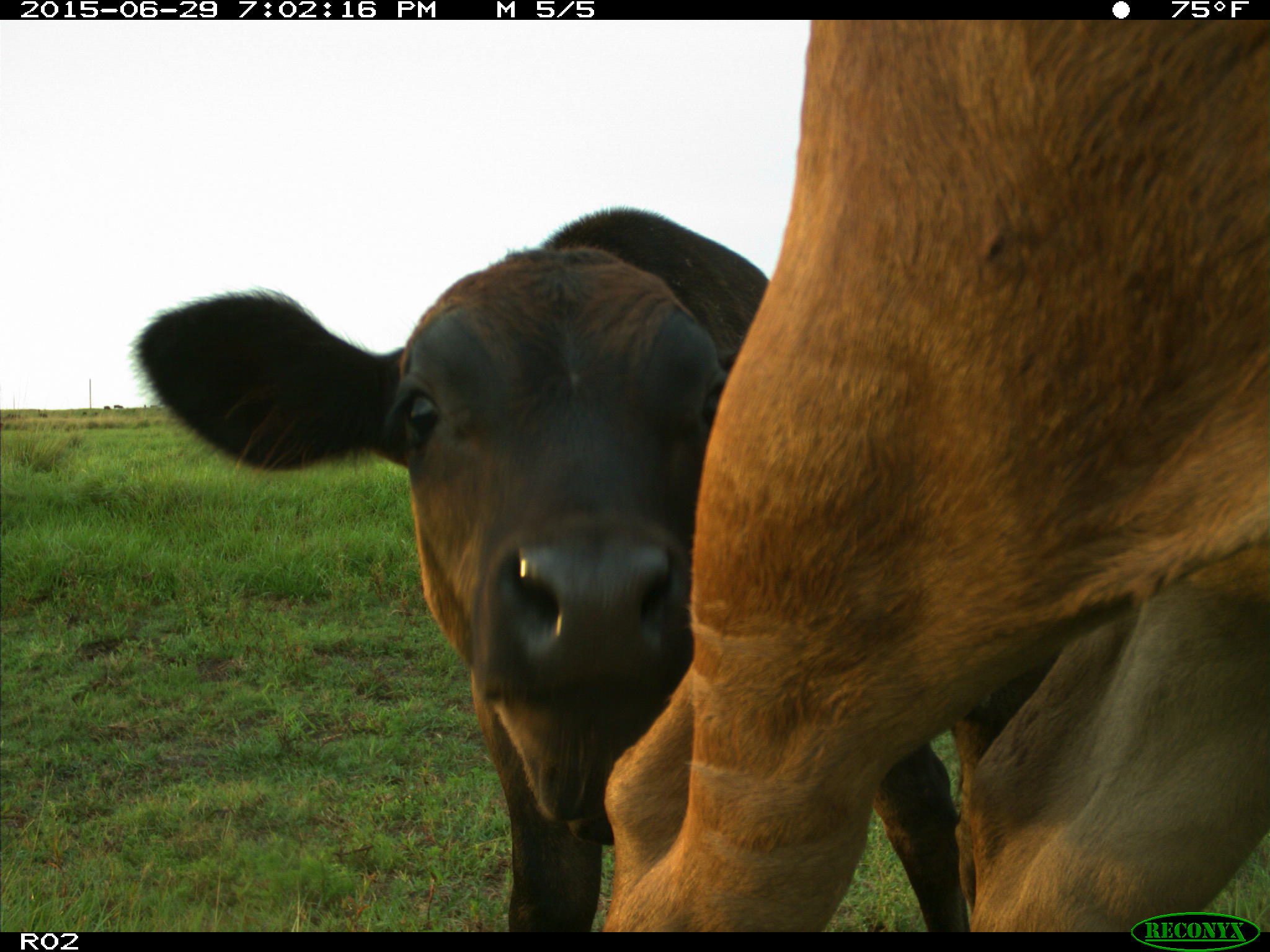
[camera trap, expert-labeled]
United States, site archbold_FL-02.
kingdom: Animalia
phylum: Chordata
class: Mammalia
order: Artiodactyla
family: Bovidae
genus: Bos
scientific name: Bos taurus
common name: domestic cow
Bos taurus (domestic cow).